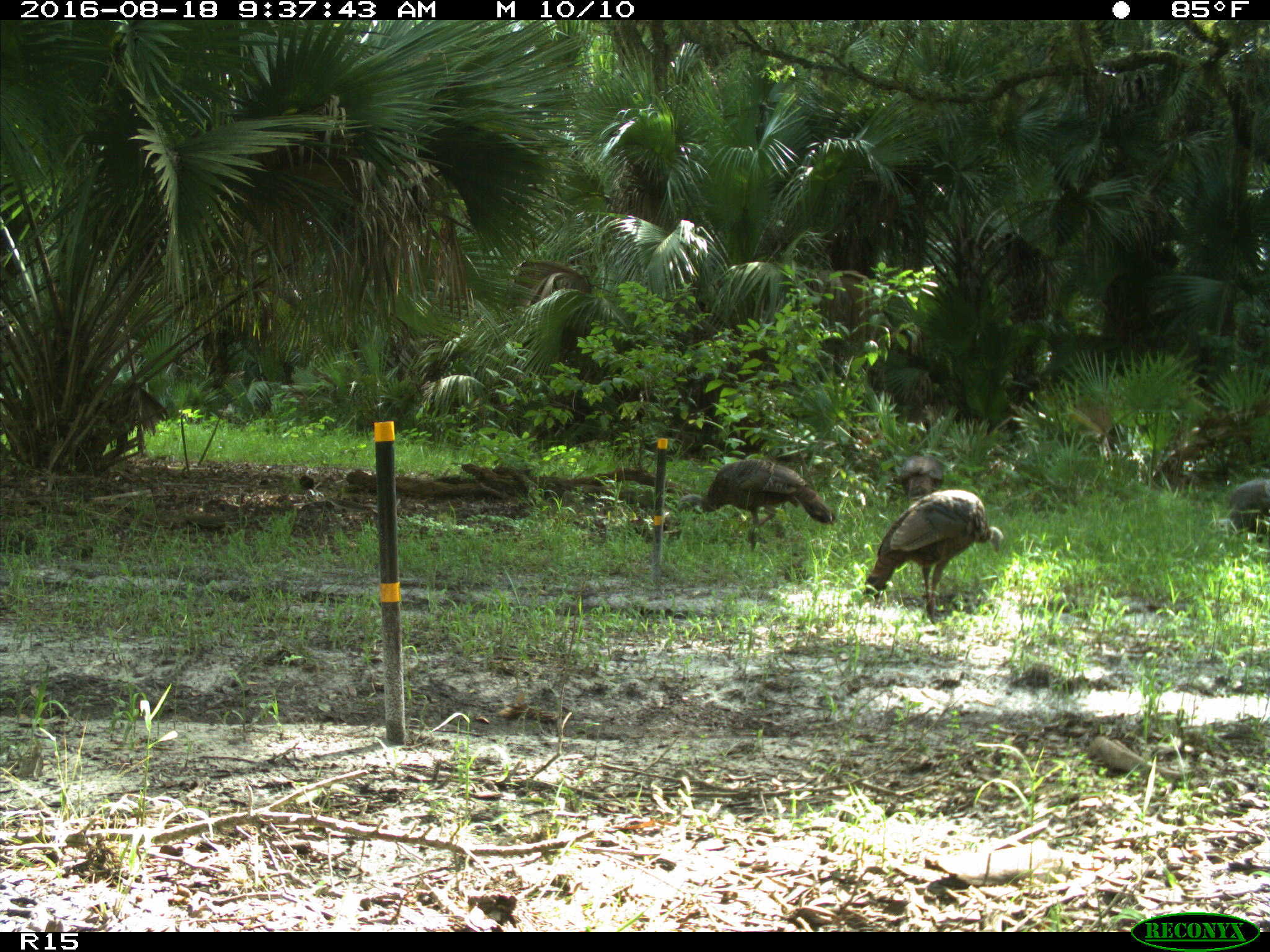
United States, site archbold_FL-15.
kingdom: Animalia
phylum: Chordata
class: Aves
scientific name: Aves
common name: birds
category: unidentified bird